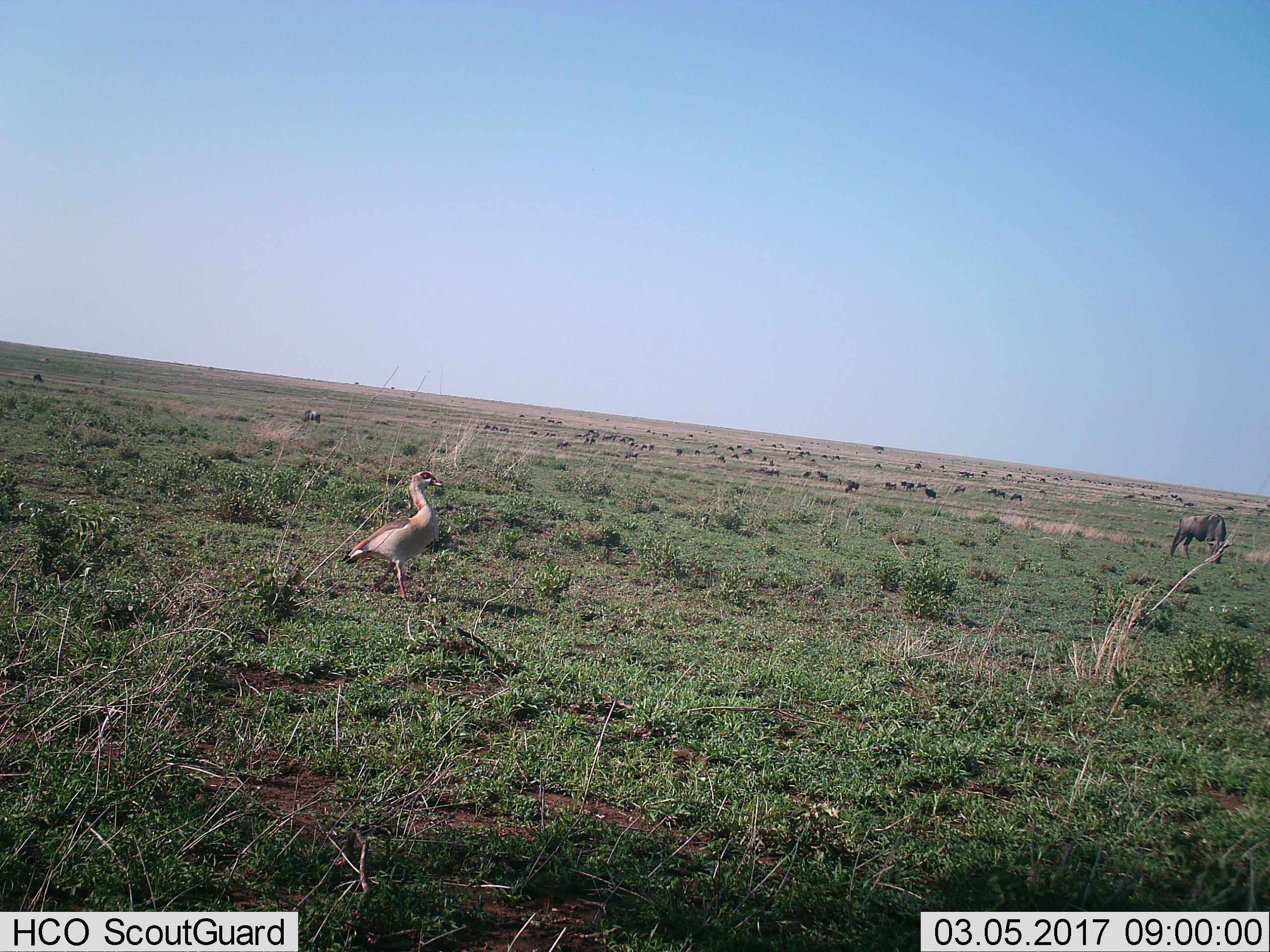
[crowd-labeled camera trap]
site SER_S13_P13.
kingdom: Animalia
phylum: Chordata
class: Aves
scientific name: Aves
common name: bird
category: birdother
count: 1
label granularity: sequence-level